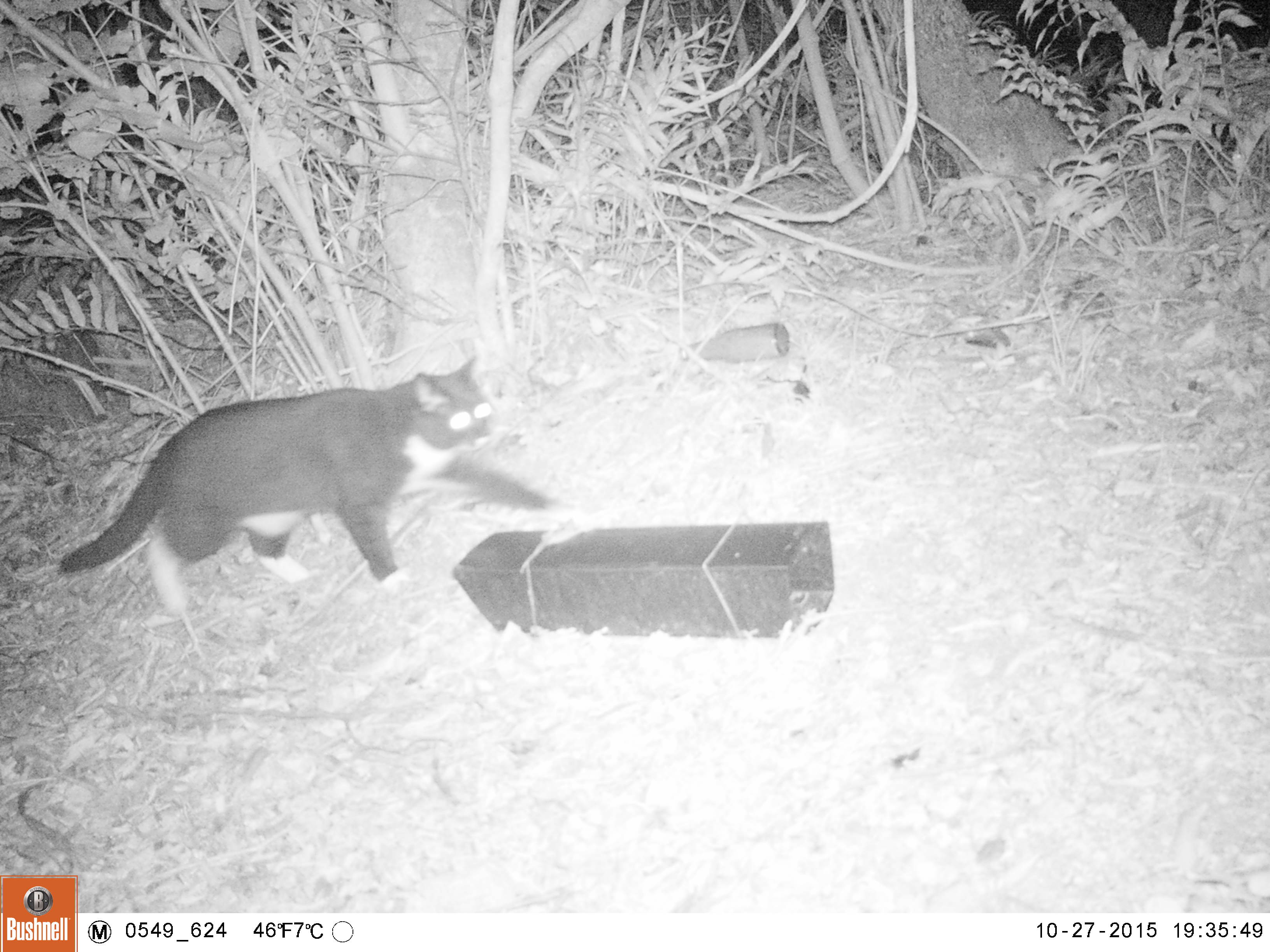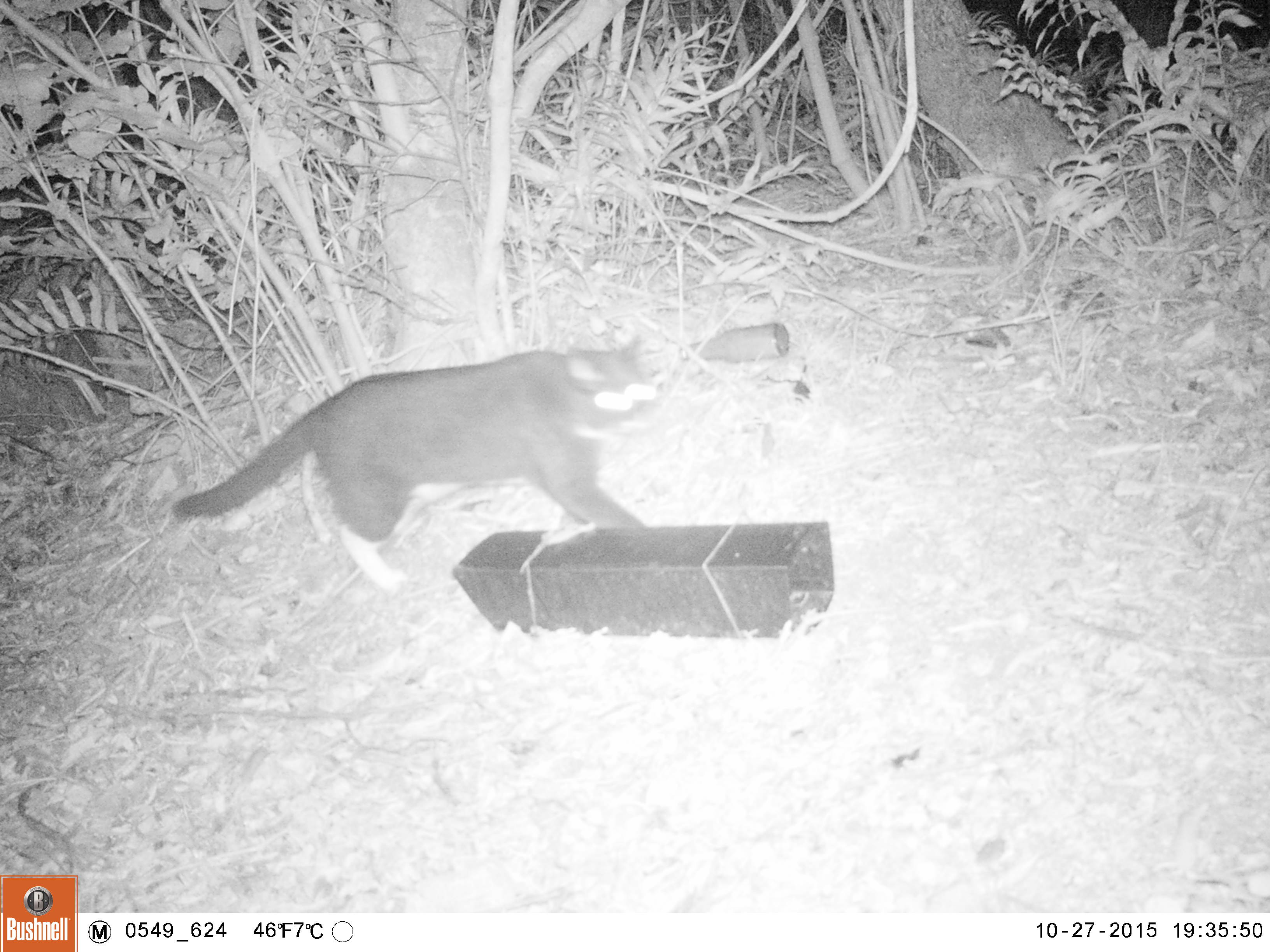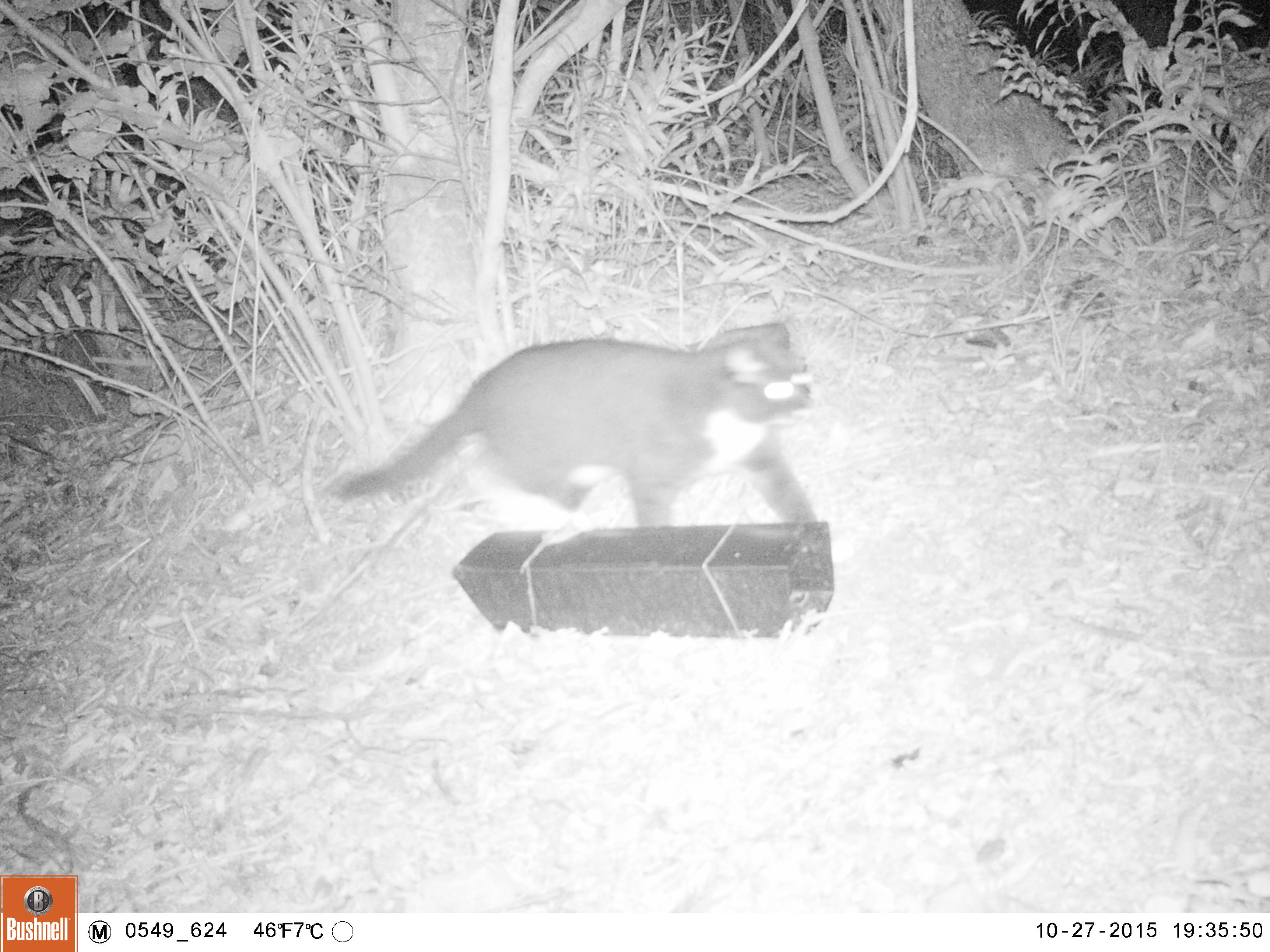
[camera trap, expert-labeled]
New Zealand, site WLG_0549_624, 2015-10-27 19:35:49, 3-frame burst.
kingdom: Animalia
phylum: Chordata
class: Mammalia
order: Carnivora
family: Felidae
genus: Felis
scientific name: Felis catus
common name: domestic cat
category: cat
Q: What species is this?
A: Cat (domestic cat) (Felis catus).